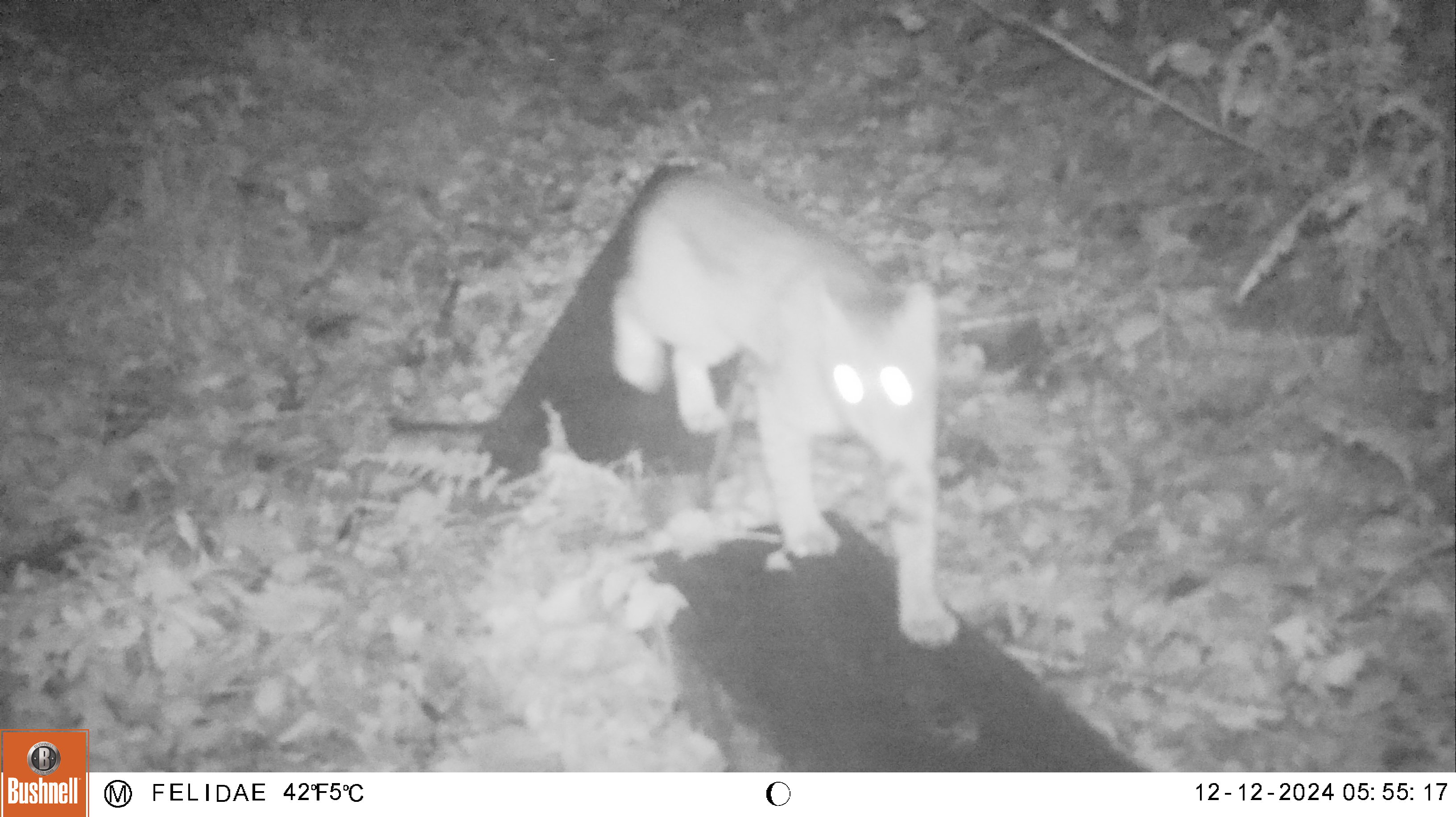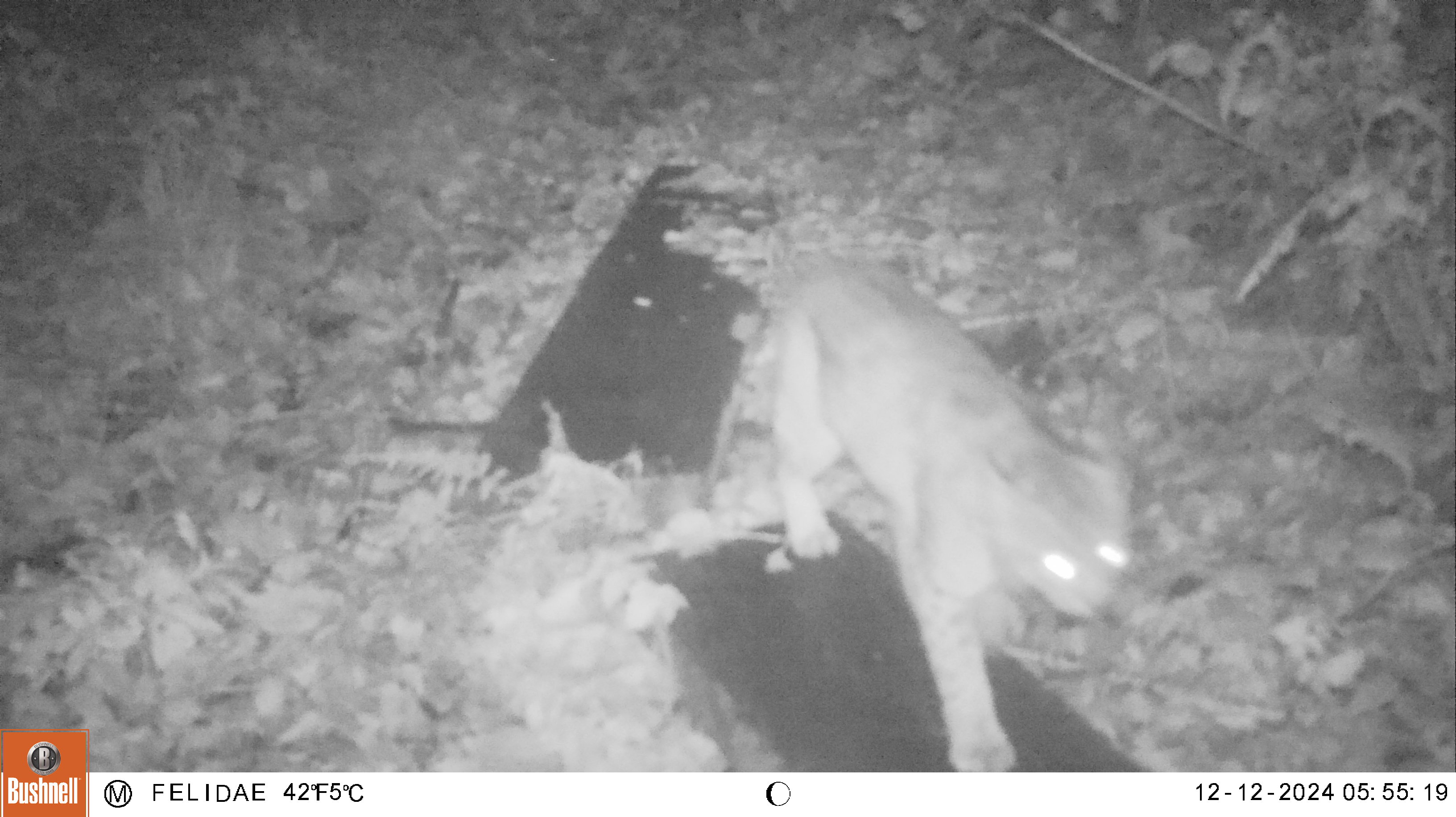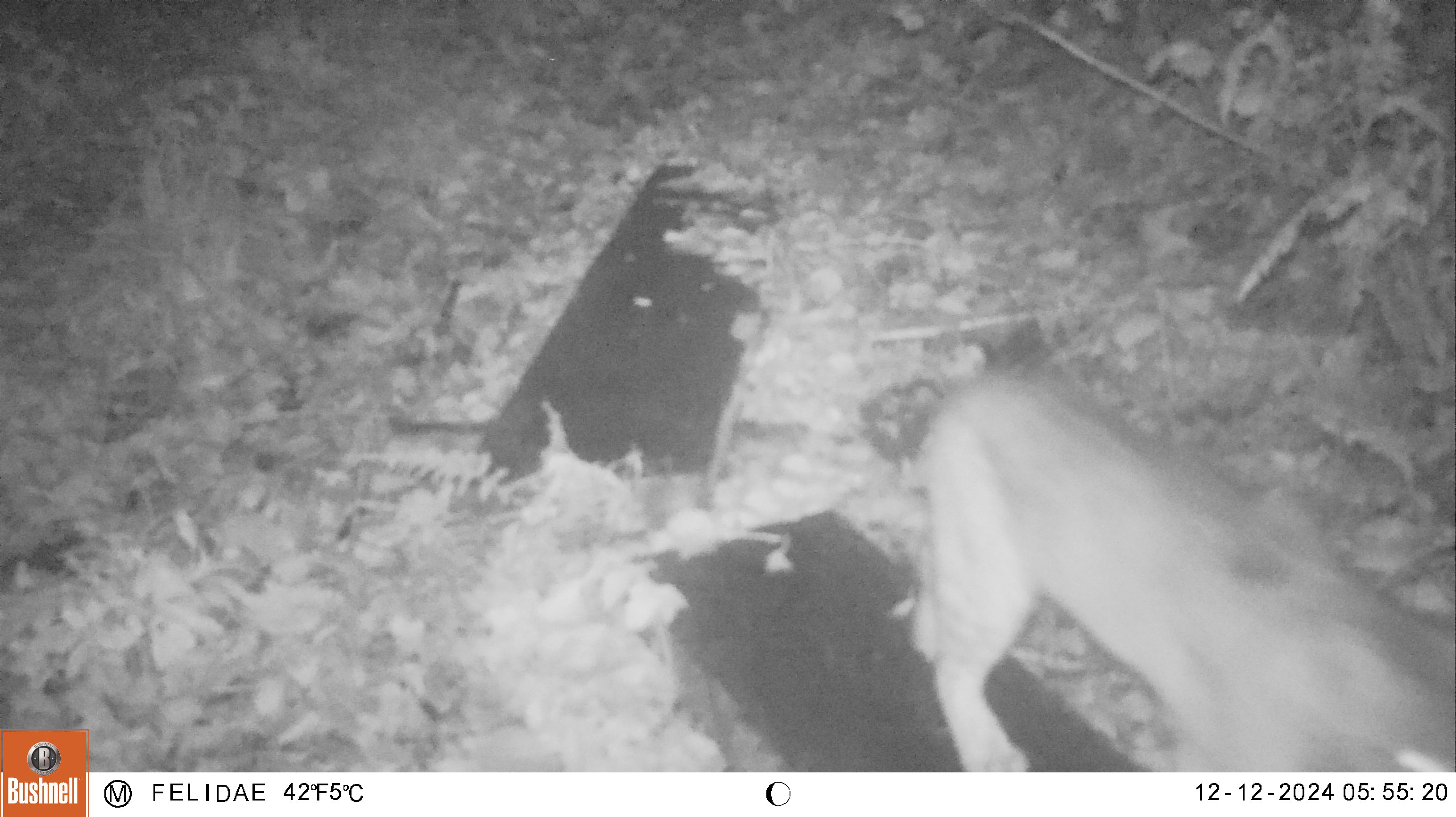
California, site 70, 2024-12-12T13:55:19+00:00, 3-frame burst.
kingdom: Animalia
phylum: Chordata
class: Mammalia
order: Carnivora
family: Felidae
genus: Lynx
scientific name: Lynx rufus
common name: bobcat